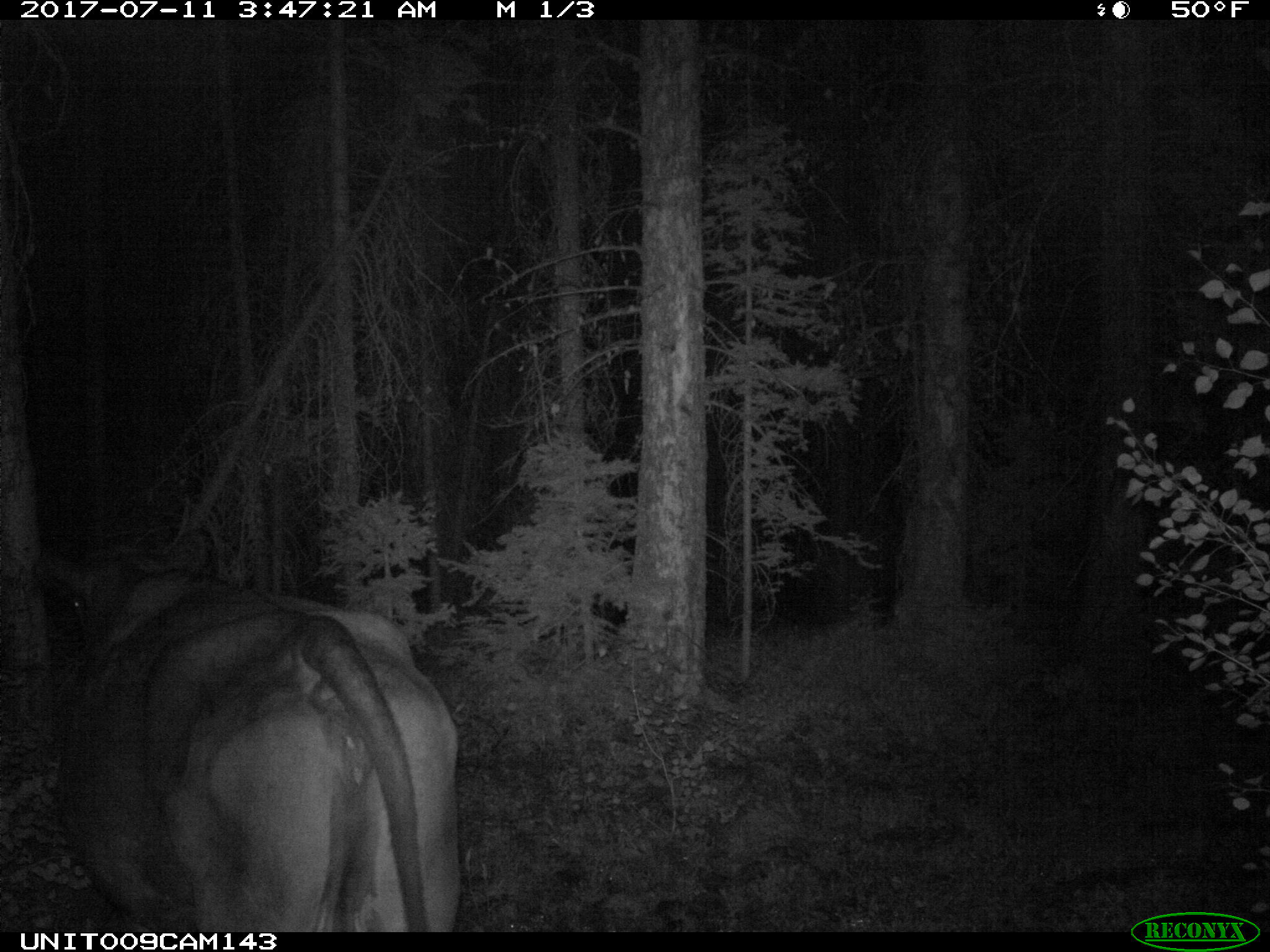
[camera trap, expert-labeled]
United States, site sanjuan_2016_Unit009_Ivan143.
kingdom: Animalia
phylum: Chordata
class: Mammalia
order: Artiodactyla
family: Bovidae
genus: Bos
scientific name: Bos taurus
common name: domestic cow